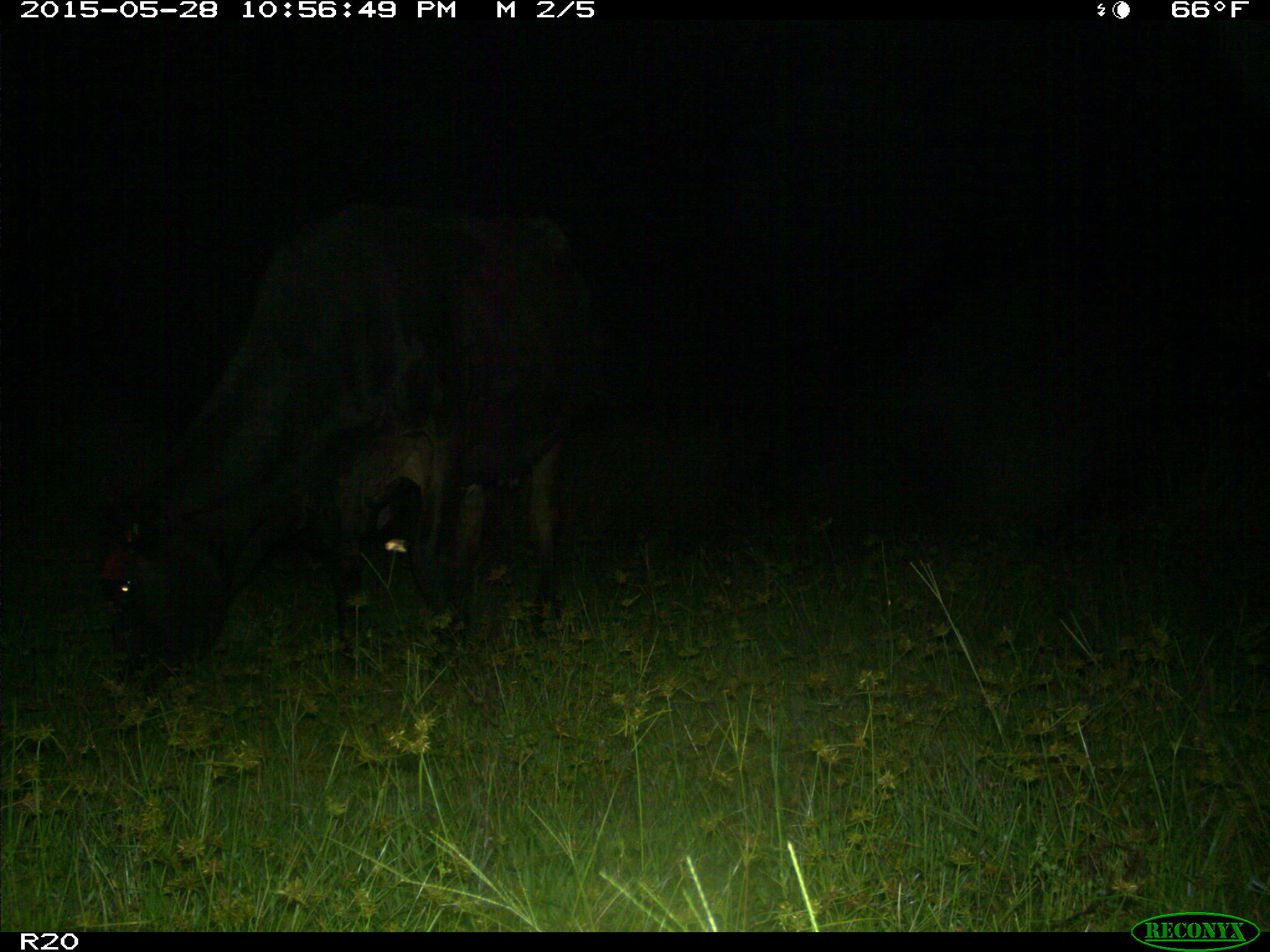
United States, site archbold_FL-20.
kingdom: Animalia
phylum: Chordata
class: Mammalia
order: Artiodactyla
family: Bovidae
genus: Bos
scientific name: Bos taurus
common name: domestic cow